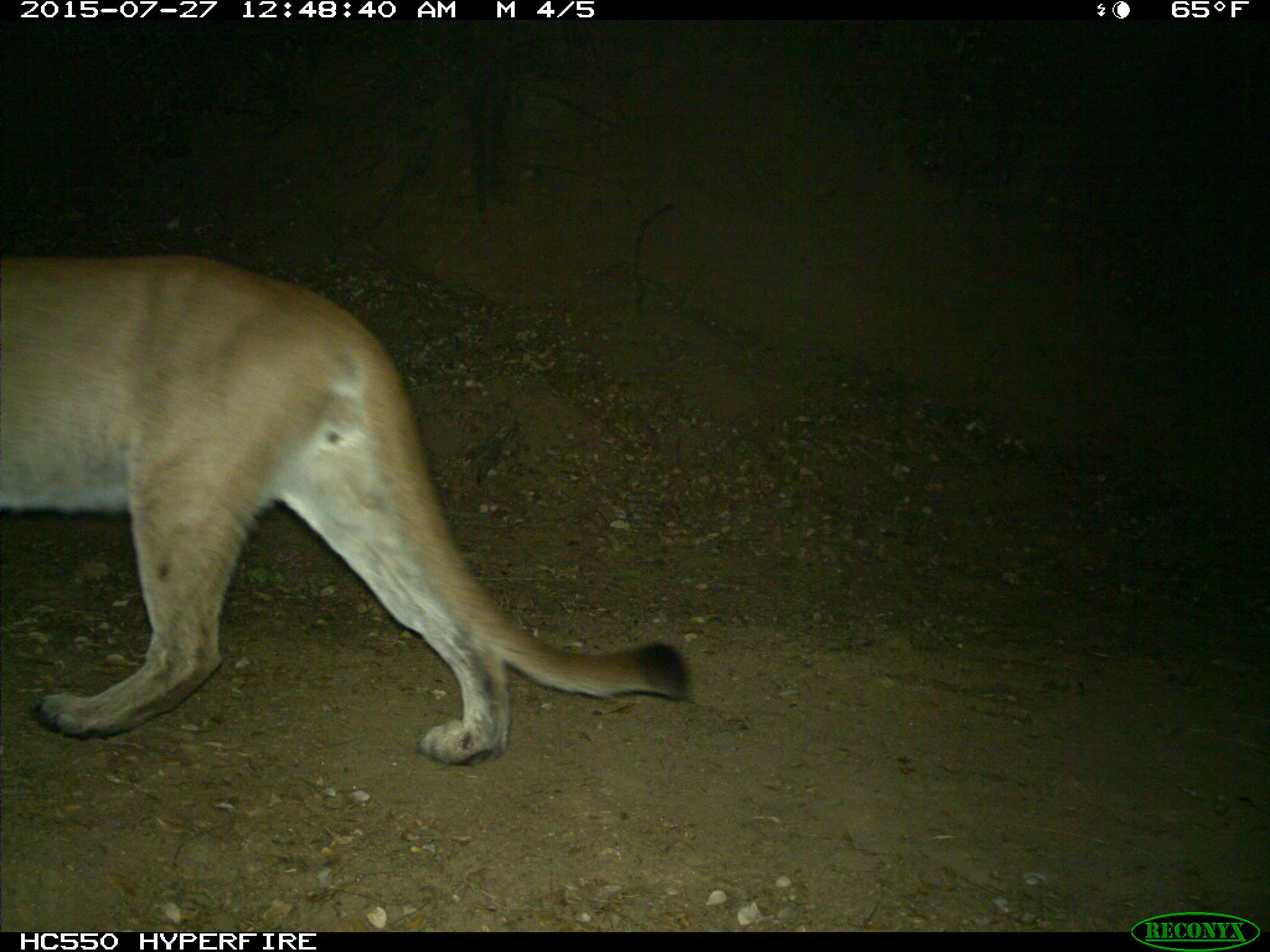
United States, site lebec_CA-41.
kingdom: Animalia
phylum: Chordata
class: Mammalia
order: Carnivora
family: Felidae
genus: Puma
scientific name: Puma concolor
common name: mountain lion